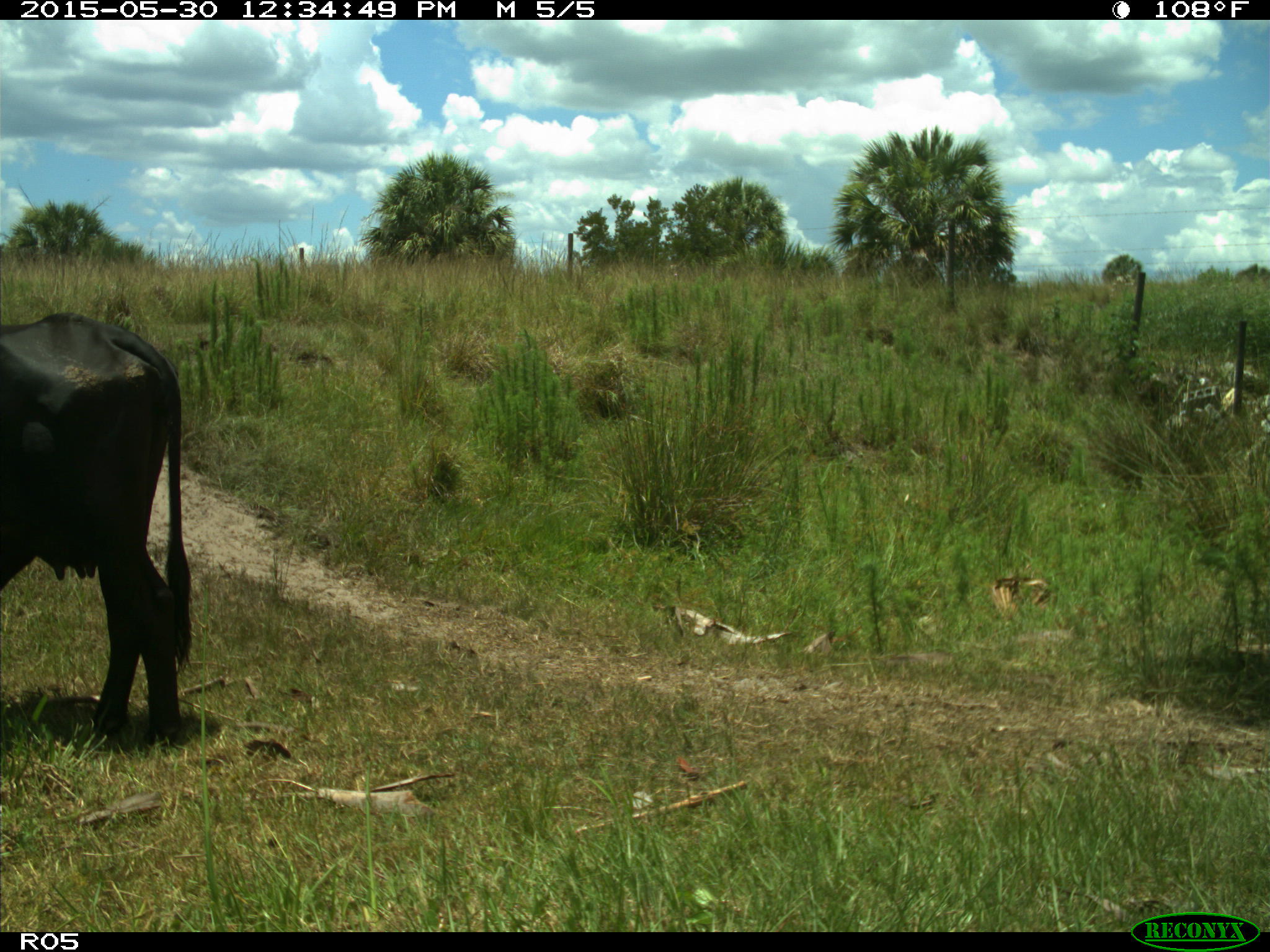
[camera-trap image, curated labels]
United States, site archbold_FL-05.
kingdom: Animalia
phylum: Chordata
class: Mammalia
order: Artiodactyla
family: Bovidae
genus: Bos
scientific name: Bos taurus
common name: domestic cow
Bos taurus (domestic cow).